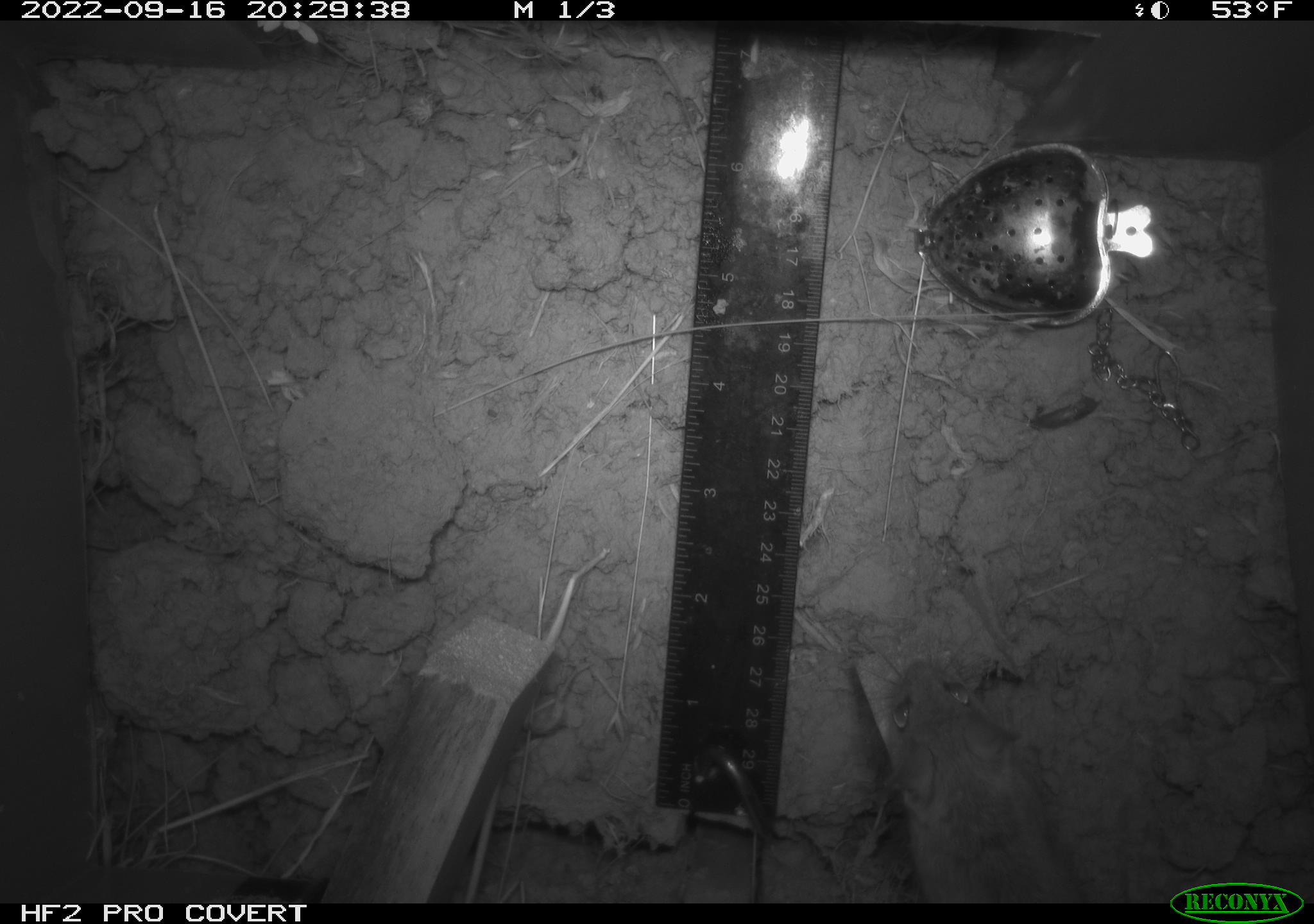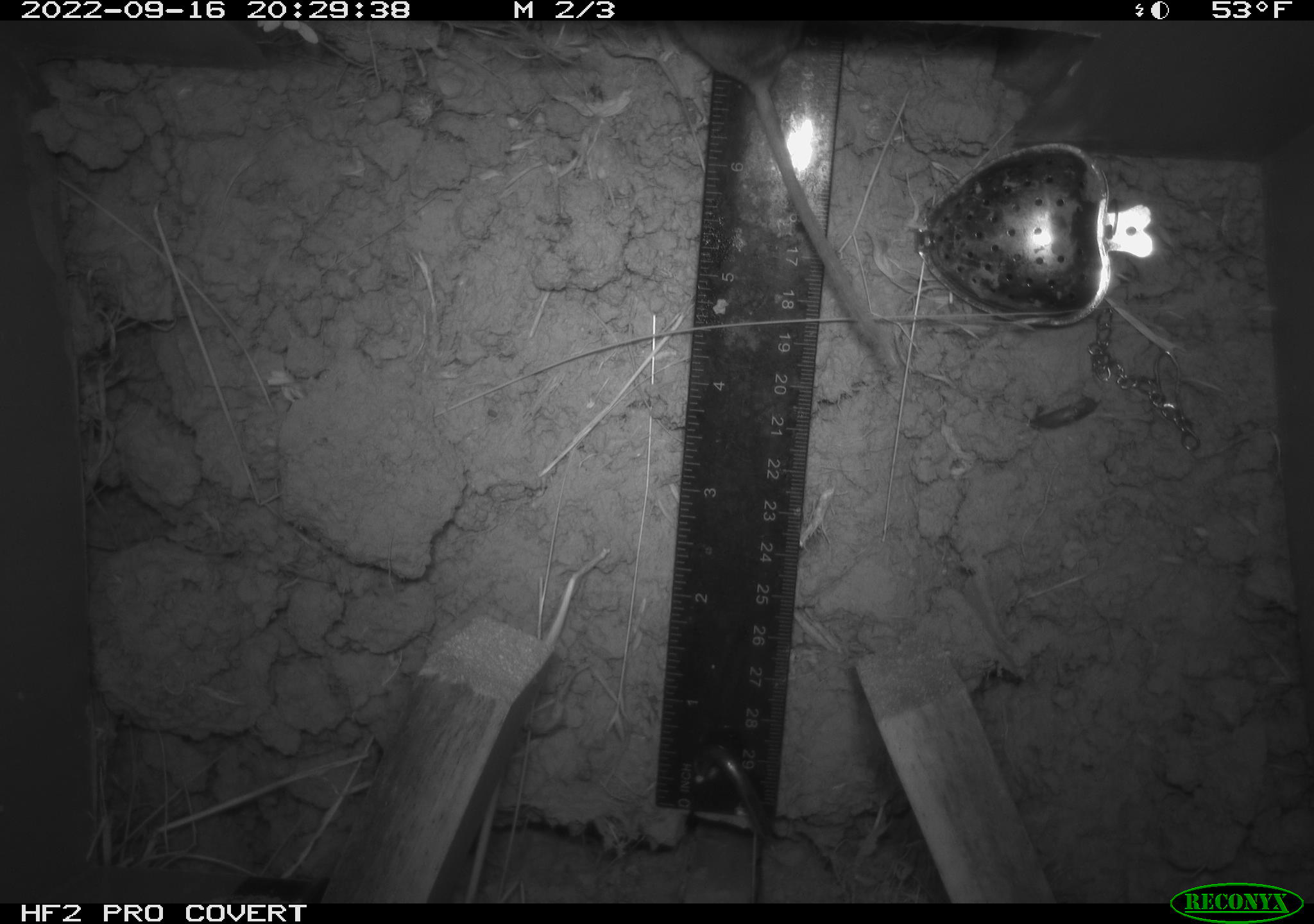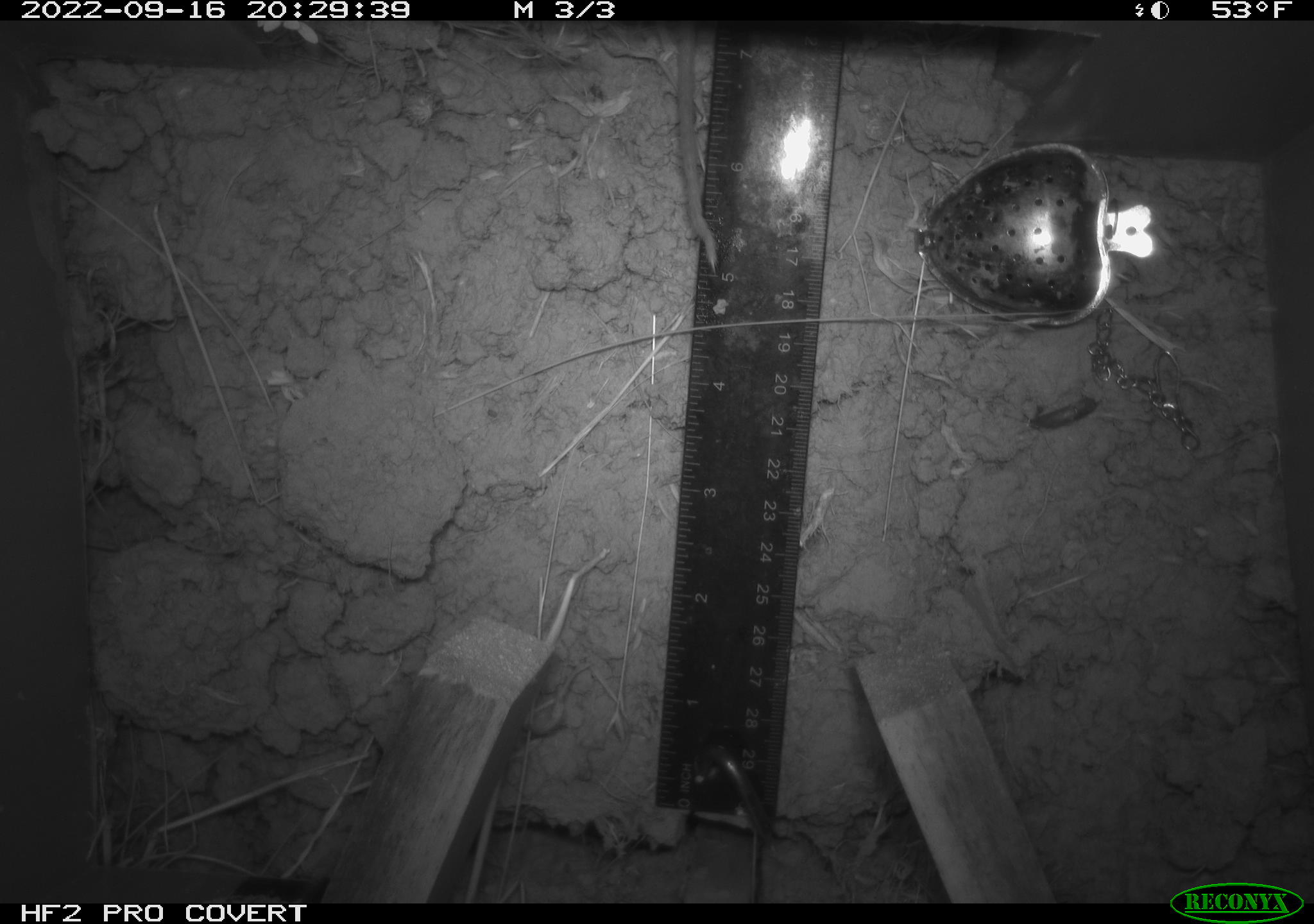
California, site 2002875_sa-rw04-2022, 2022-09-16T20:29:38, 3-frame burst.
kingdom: Animalia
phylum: Chordata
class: Mammalia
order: Rodentia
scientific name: Rodentia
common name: mouse species